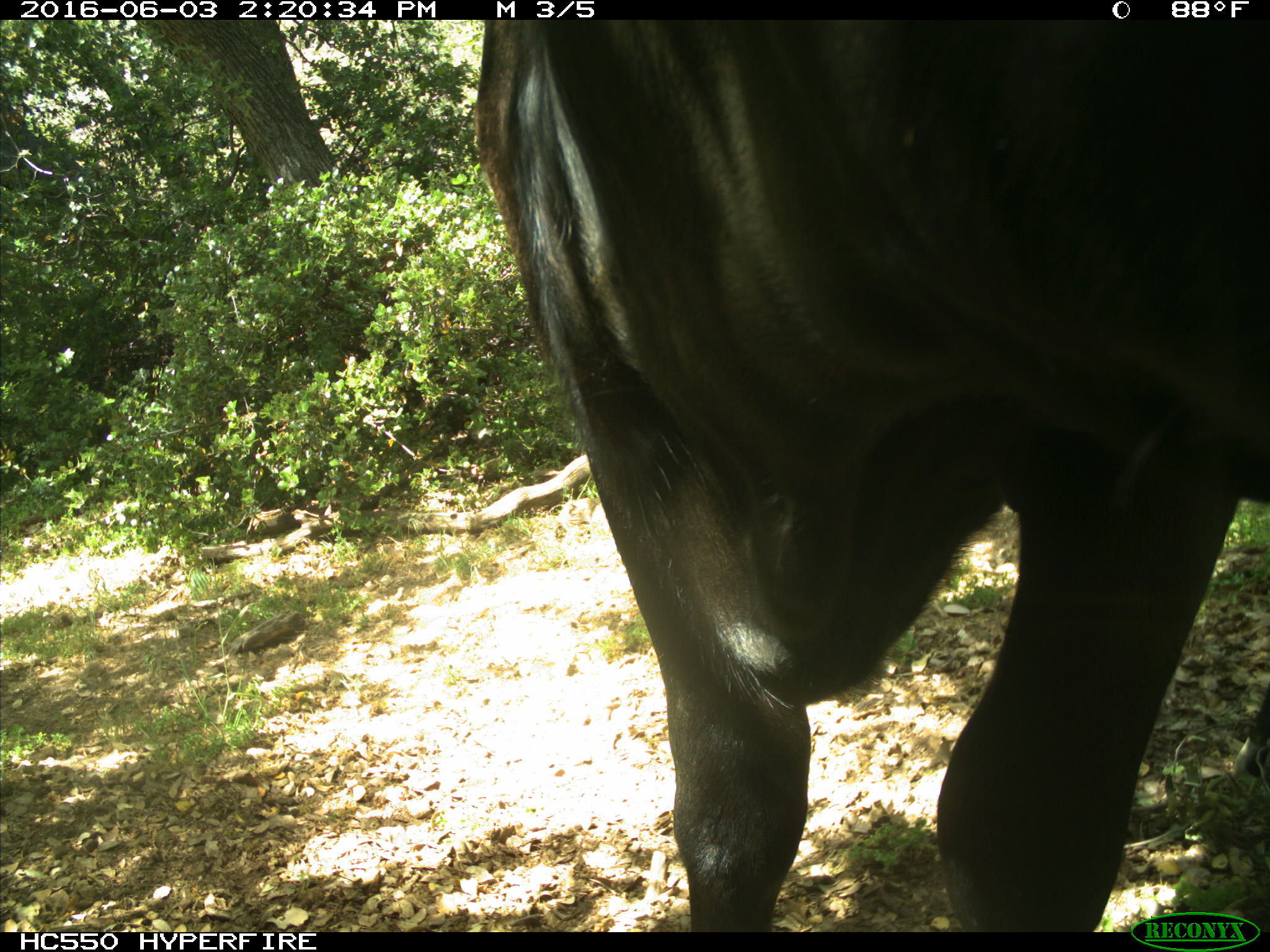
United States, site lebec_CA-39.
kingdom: Animalia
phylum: Chordata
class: Mammalia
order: Artiodactyla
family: Bovidae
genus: Bos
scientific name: Bos taurus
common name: domestic cow